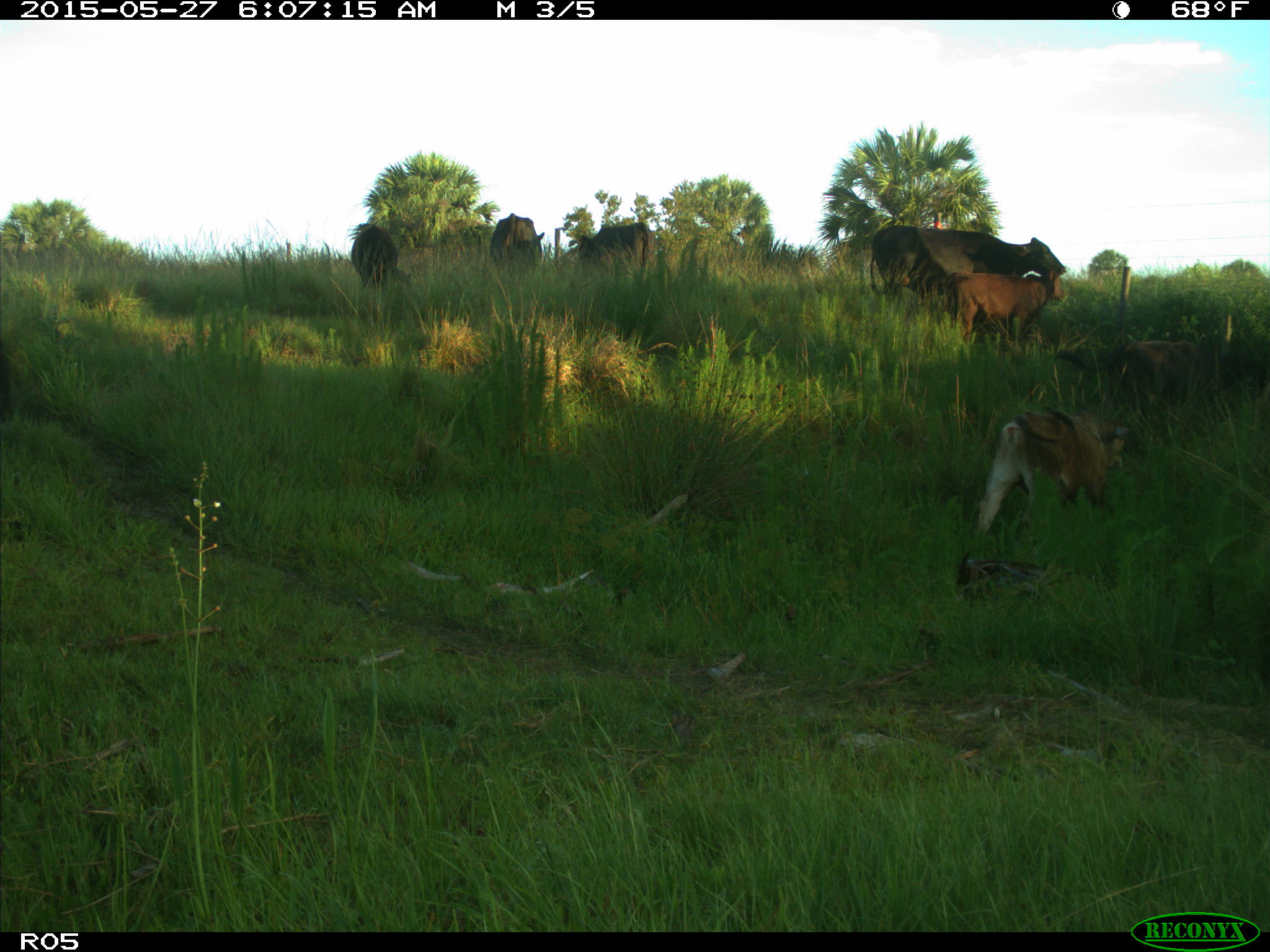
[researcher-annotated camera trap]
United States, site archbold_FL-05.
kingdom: Animalia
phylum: Chordata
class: Mammalia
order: Artiodactyla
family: Bovidae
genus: Bos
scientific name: Bos taurus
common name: domestic cow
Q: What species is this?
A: Bos taurus (domestic cow).